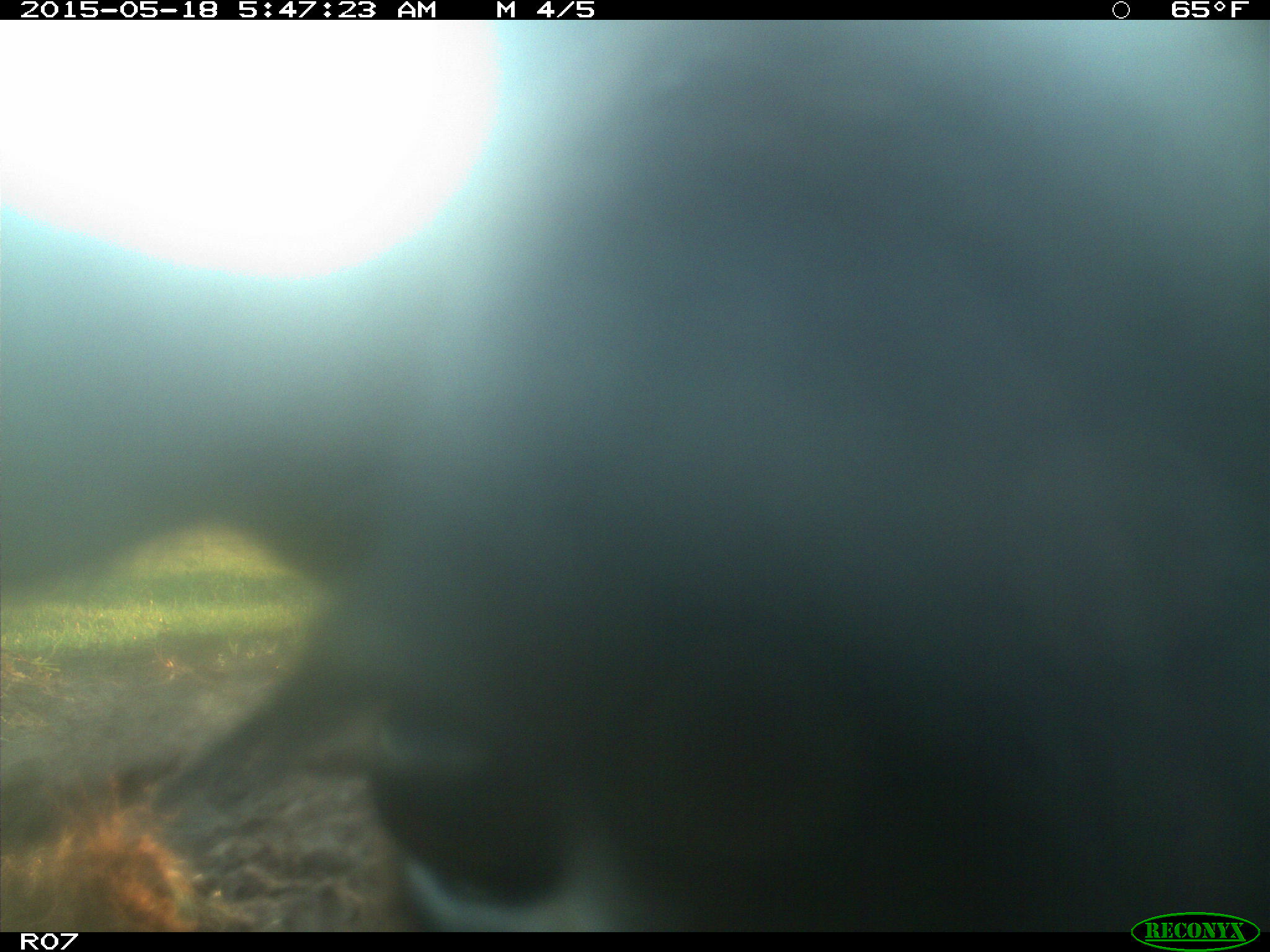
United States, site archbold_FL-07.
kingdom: Animalia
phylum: Chordata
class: Mammalia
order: Artiodactyla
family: Bovidae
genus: Bos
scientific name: Bos taurus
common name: domestic cow